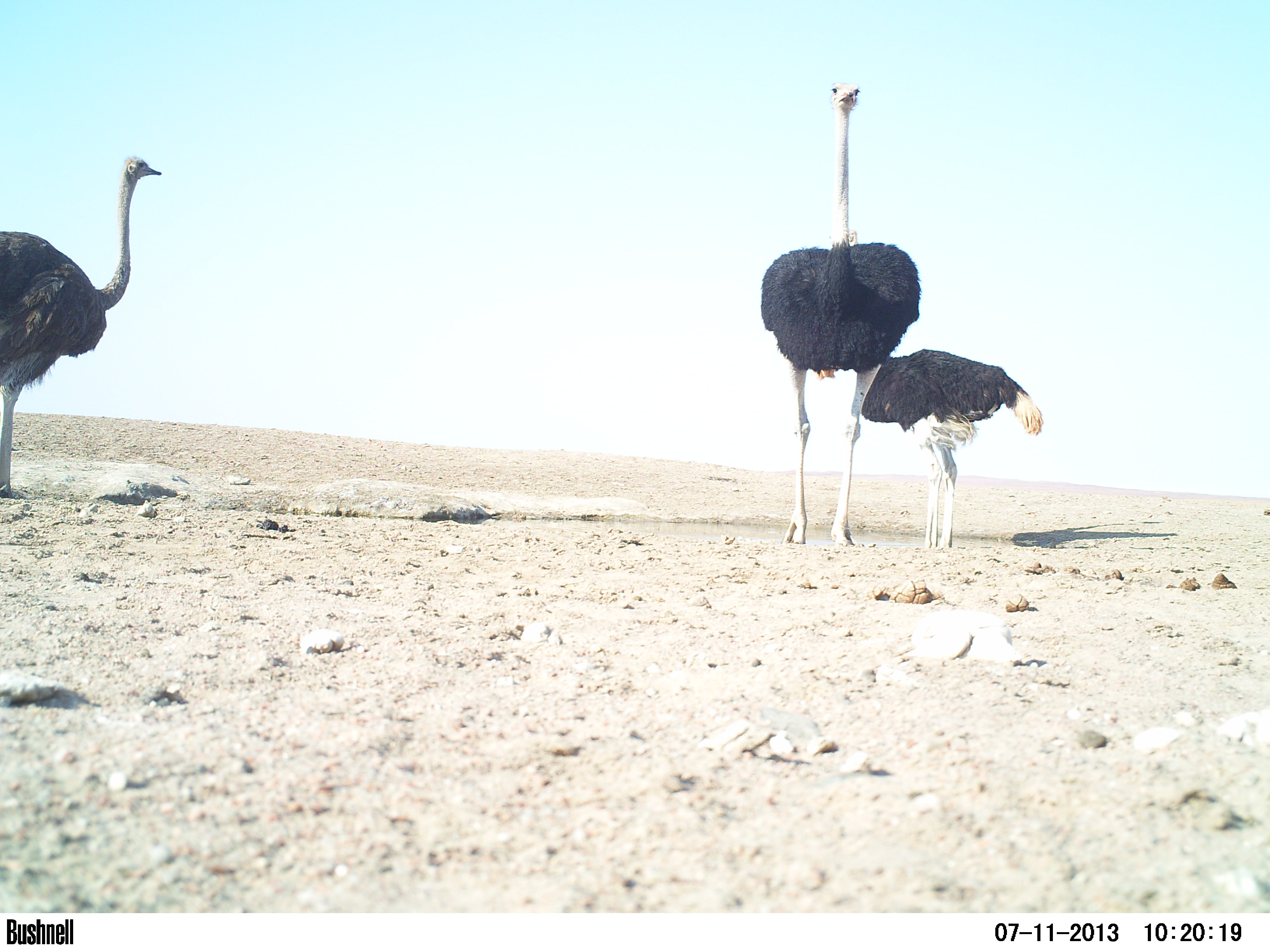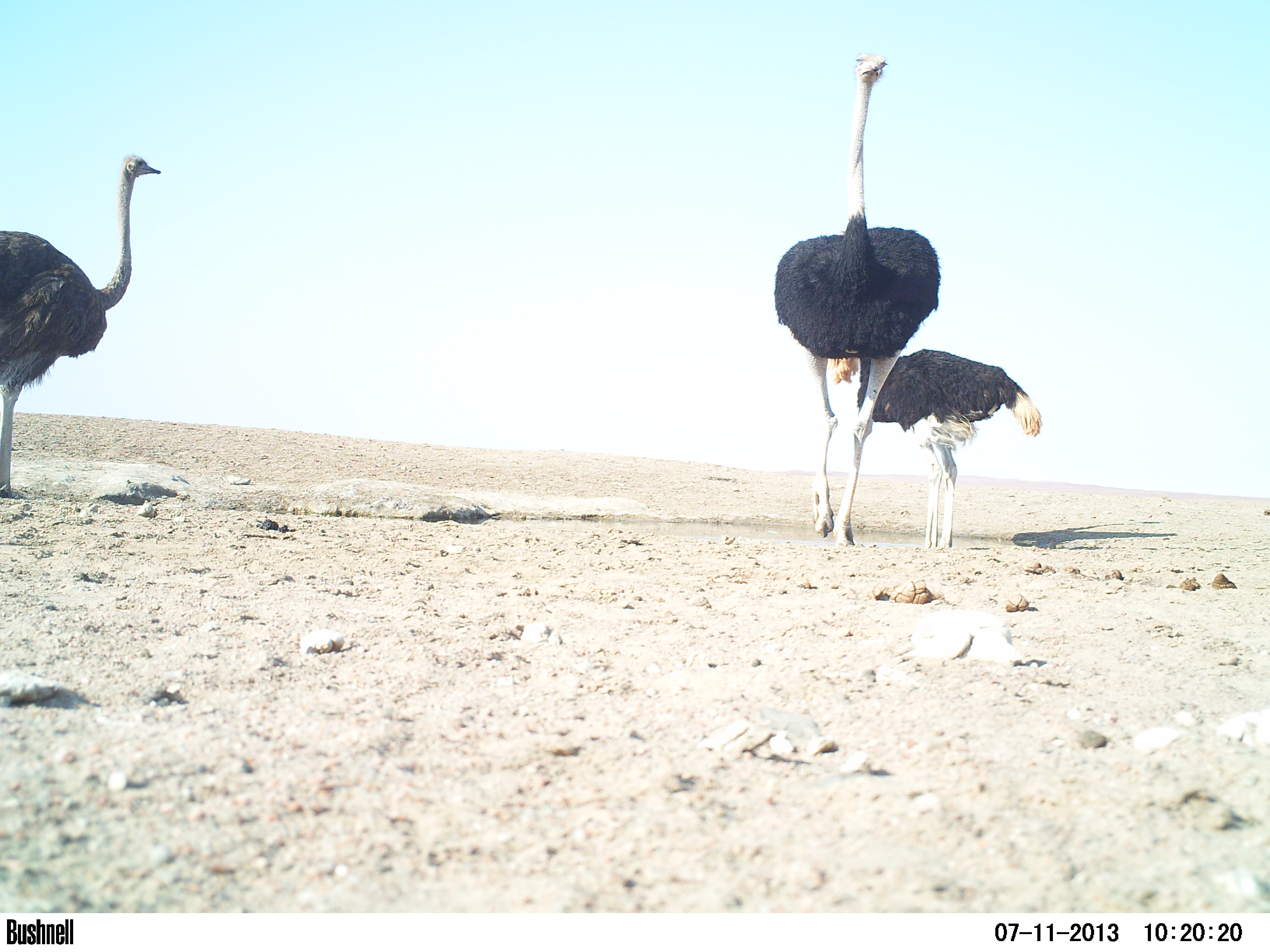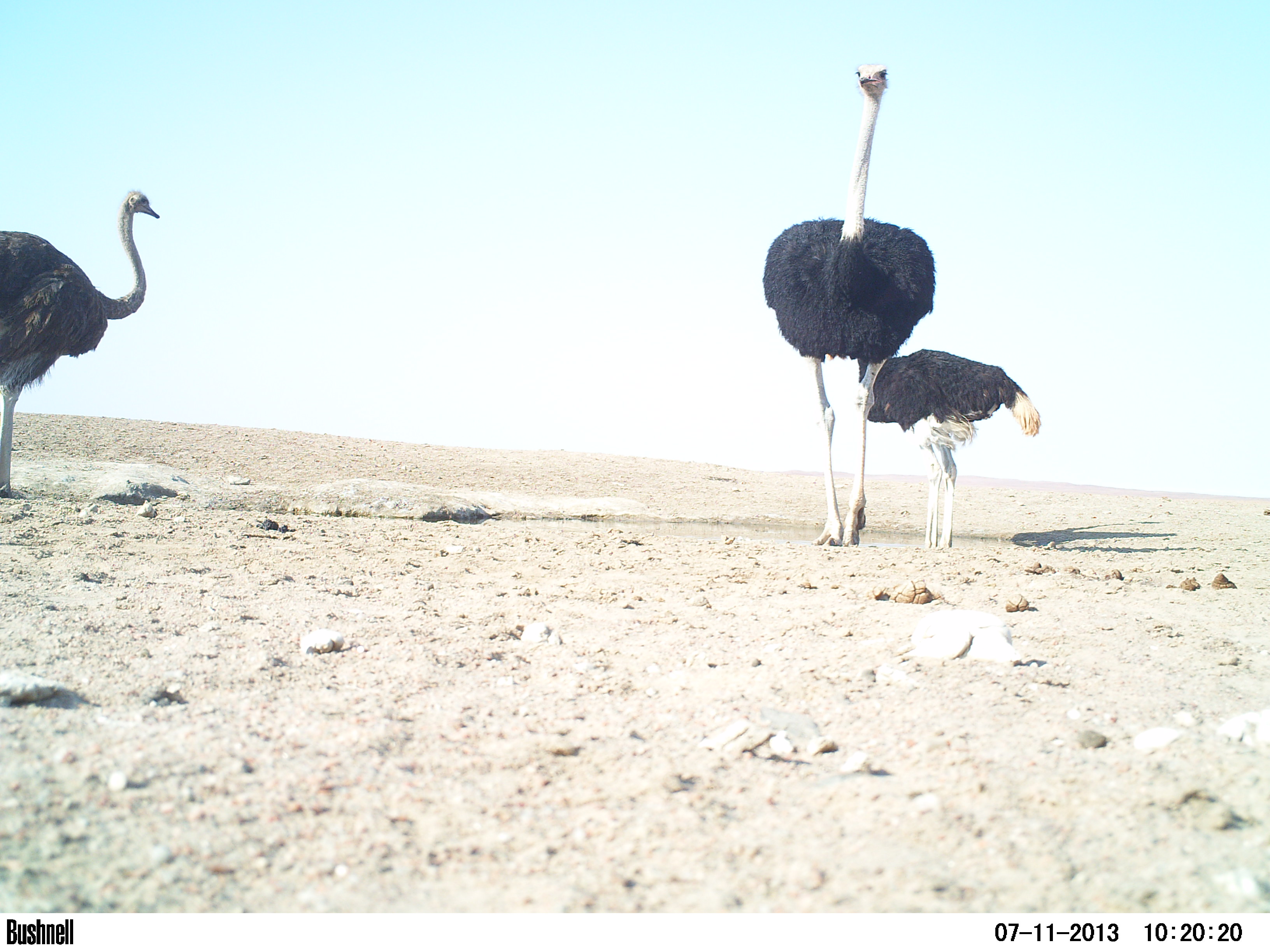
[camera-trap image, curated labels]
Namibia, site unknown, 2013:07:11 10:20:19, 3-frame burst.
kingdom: Animalia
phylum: Chordata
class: Aves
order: Struthioniformes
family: Struthionidae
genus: Struthio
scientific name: Struthio camelus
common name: common ostrich